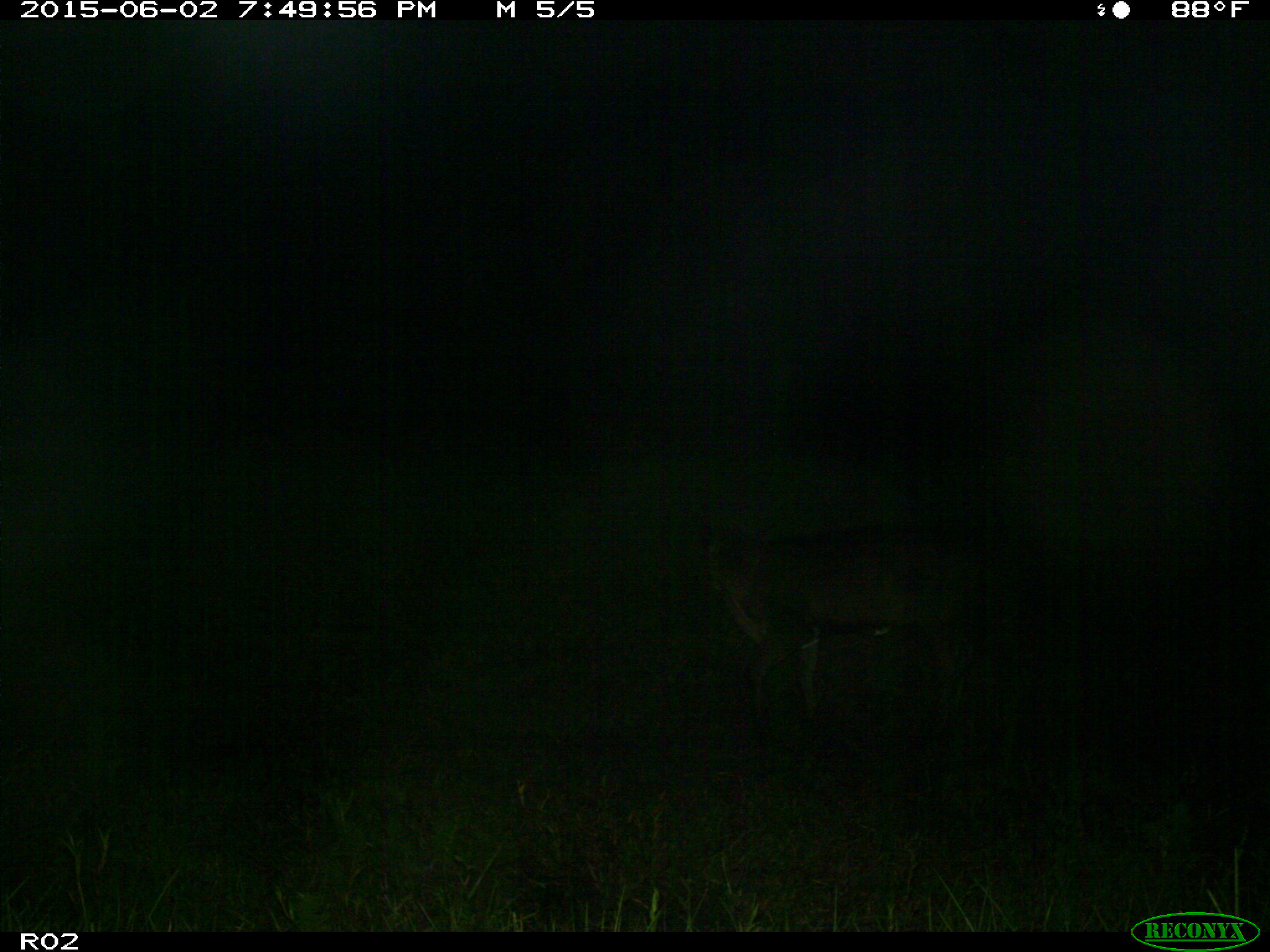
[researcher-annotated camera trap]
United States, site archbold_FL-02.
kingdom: Animalia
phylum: Chordata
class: Mammalia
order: Artiodactyla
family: Bovidae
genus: Bos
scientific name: Bos taurus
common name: domestic cow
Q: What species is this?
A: Bos taurus (domestic cow).